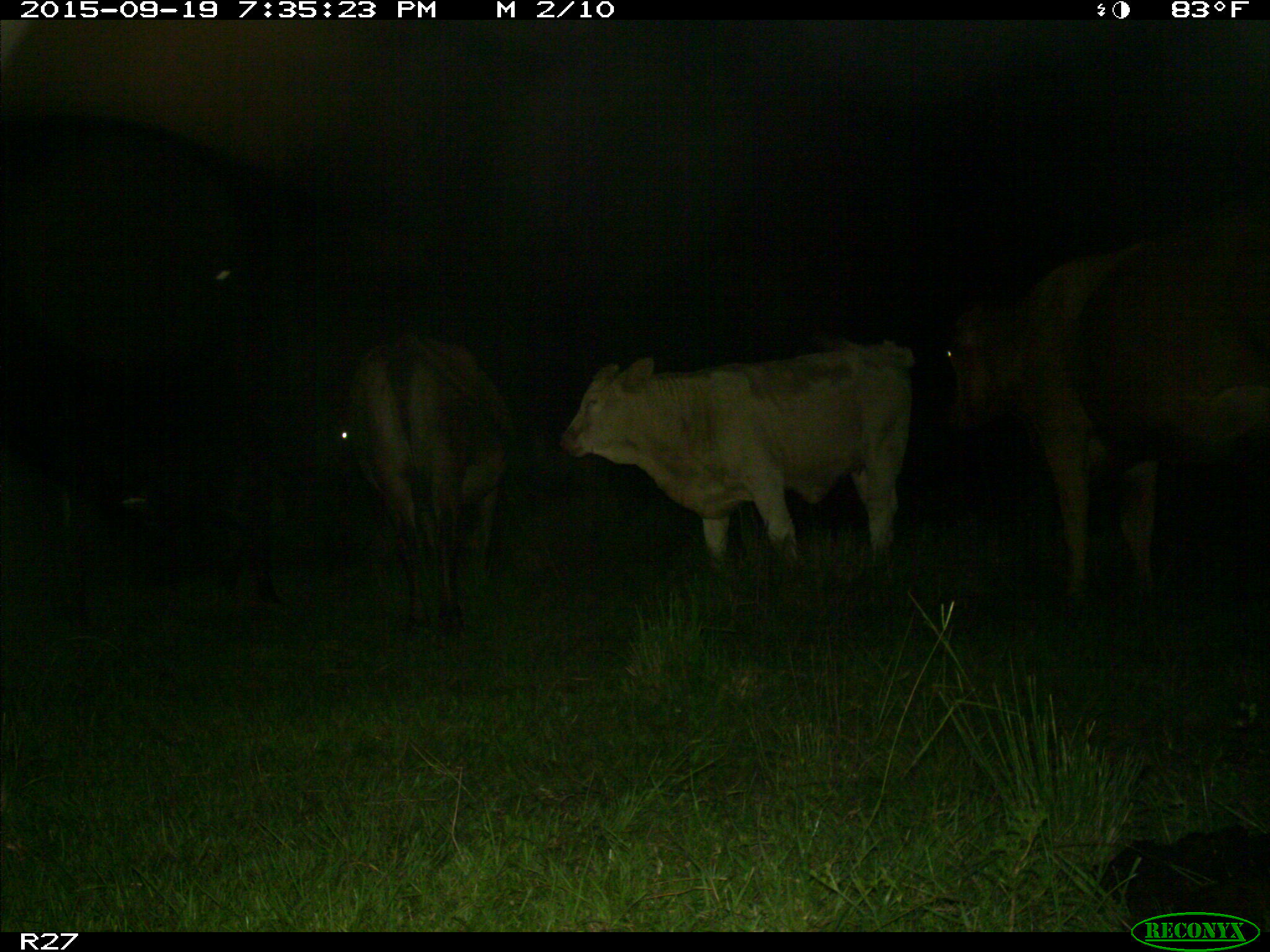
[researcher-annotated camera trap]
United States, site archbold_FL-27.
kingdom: Animalia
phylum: Chordata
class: Mammalia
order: Artiodactyla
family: Bovidae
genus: Bos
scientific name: Bos taurus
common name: domestic cow